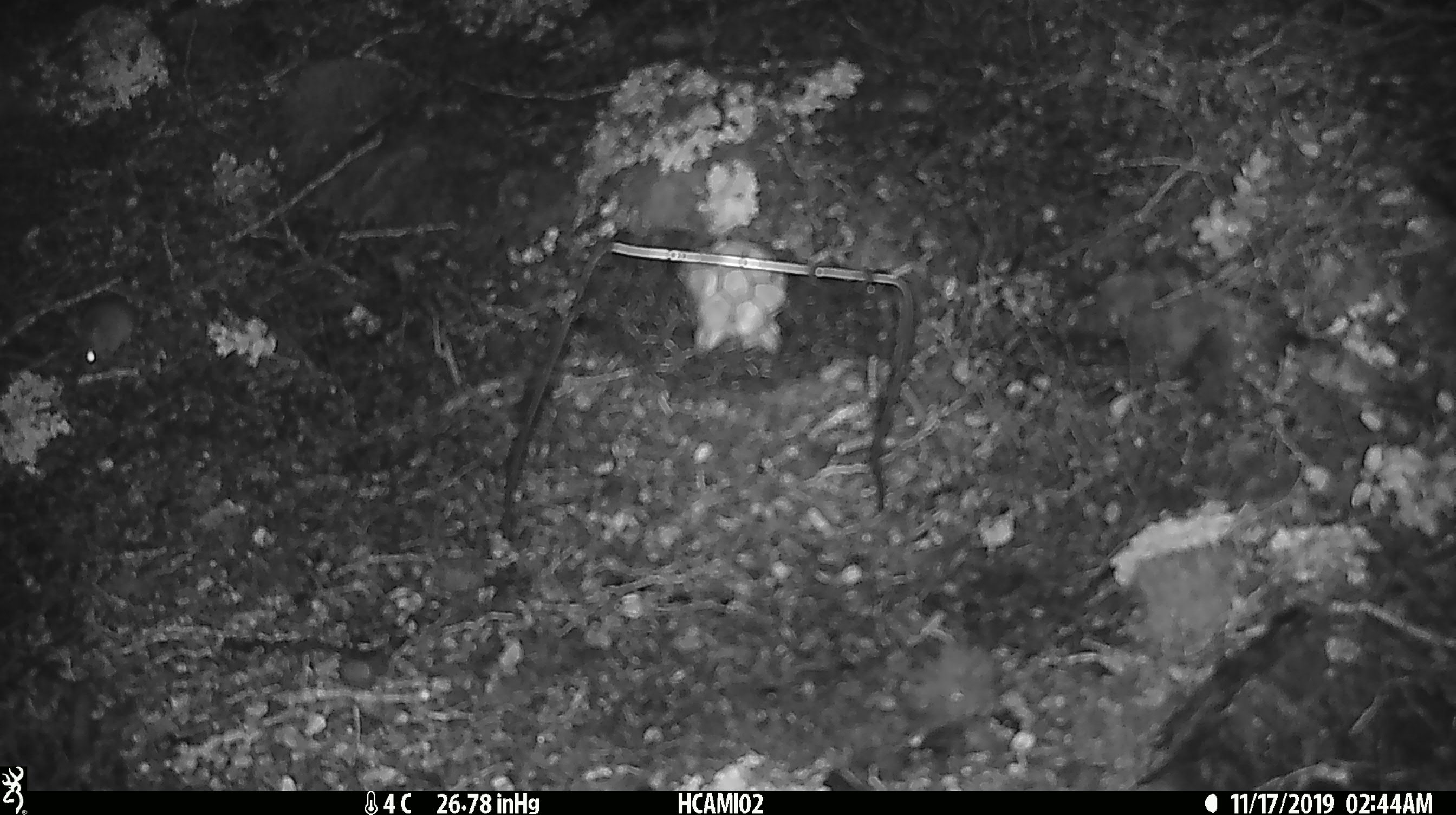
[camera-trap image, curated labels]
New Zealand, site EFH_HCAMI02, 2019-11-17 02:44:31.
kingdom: Animalia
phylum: Chordata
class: Mammalia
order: Rodentia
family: Muridae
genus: Mus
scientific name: Mus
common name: mouse